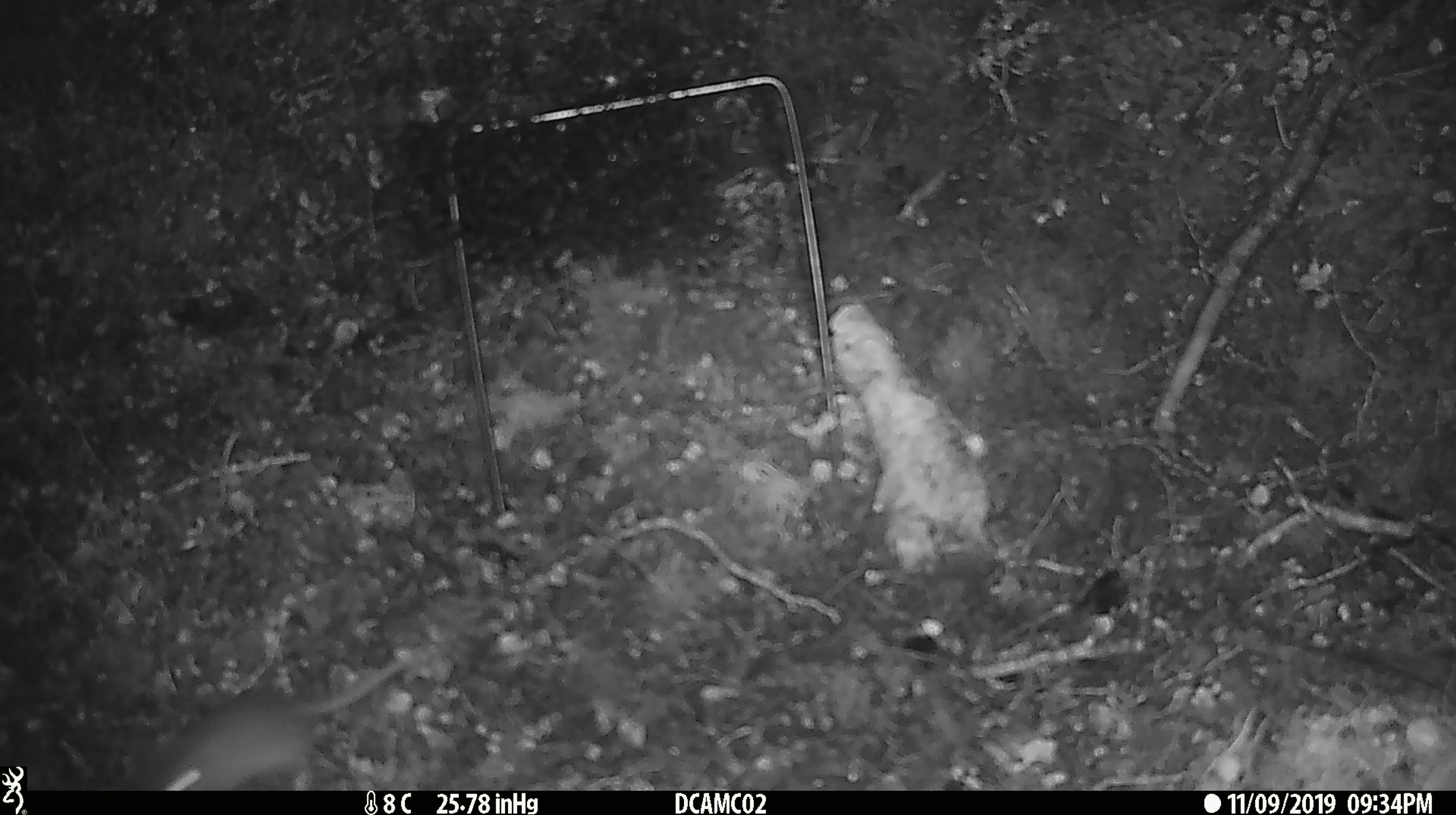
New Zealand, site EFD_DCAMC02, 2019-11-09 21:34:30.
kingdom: Animalia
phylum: Chordata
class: Mammalia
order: Rodentia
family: Muridae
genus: Mus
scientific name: Mus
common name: mouse